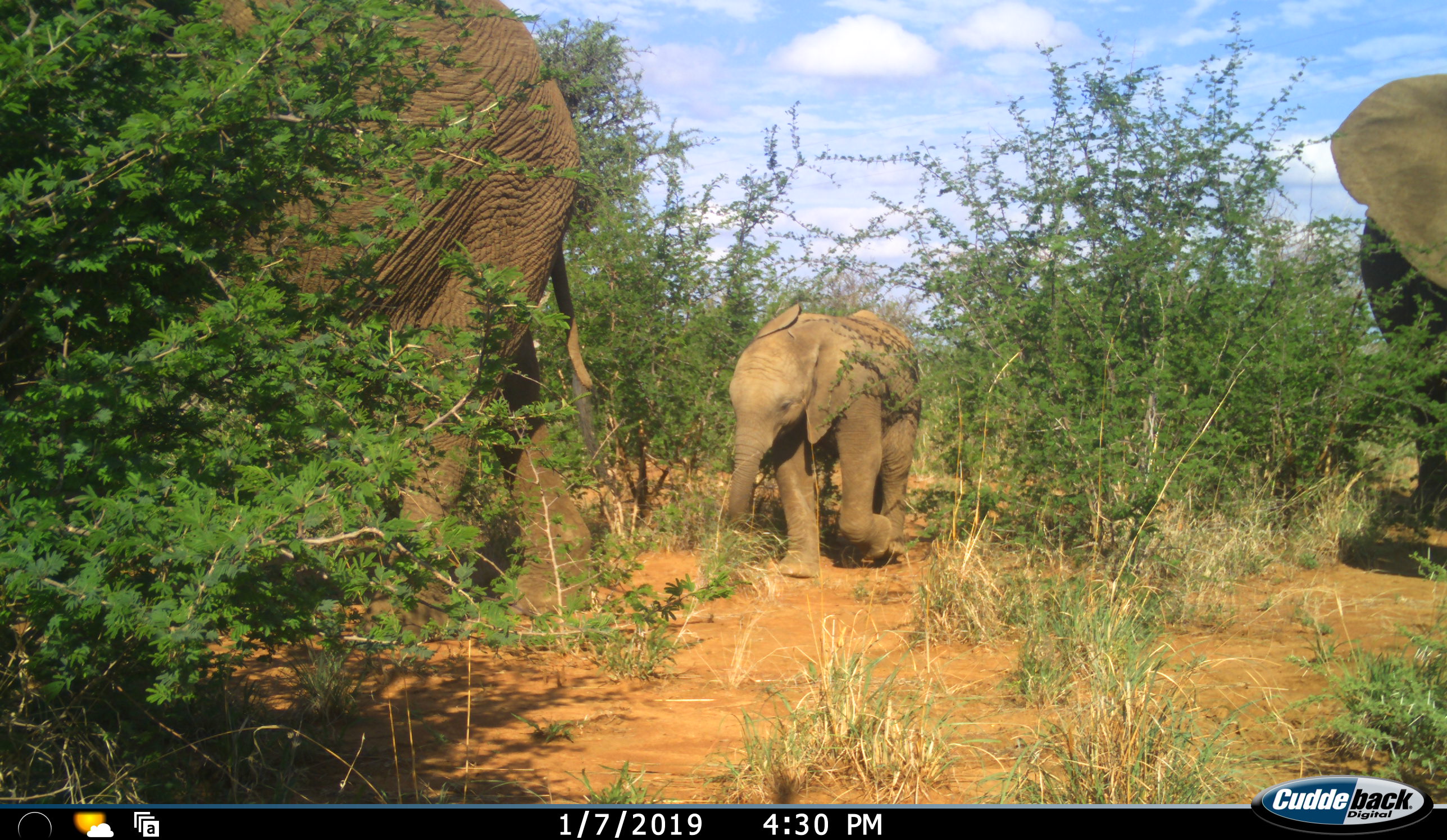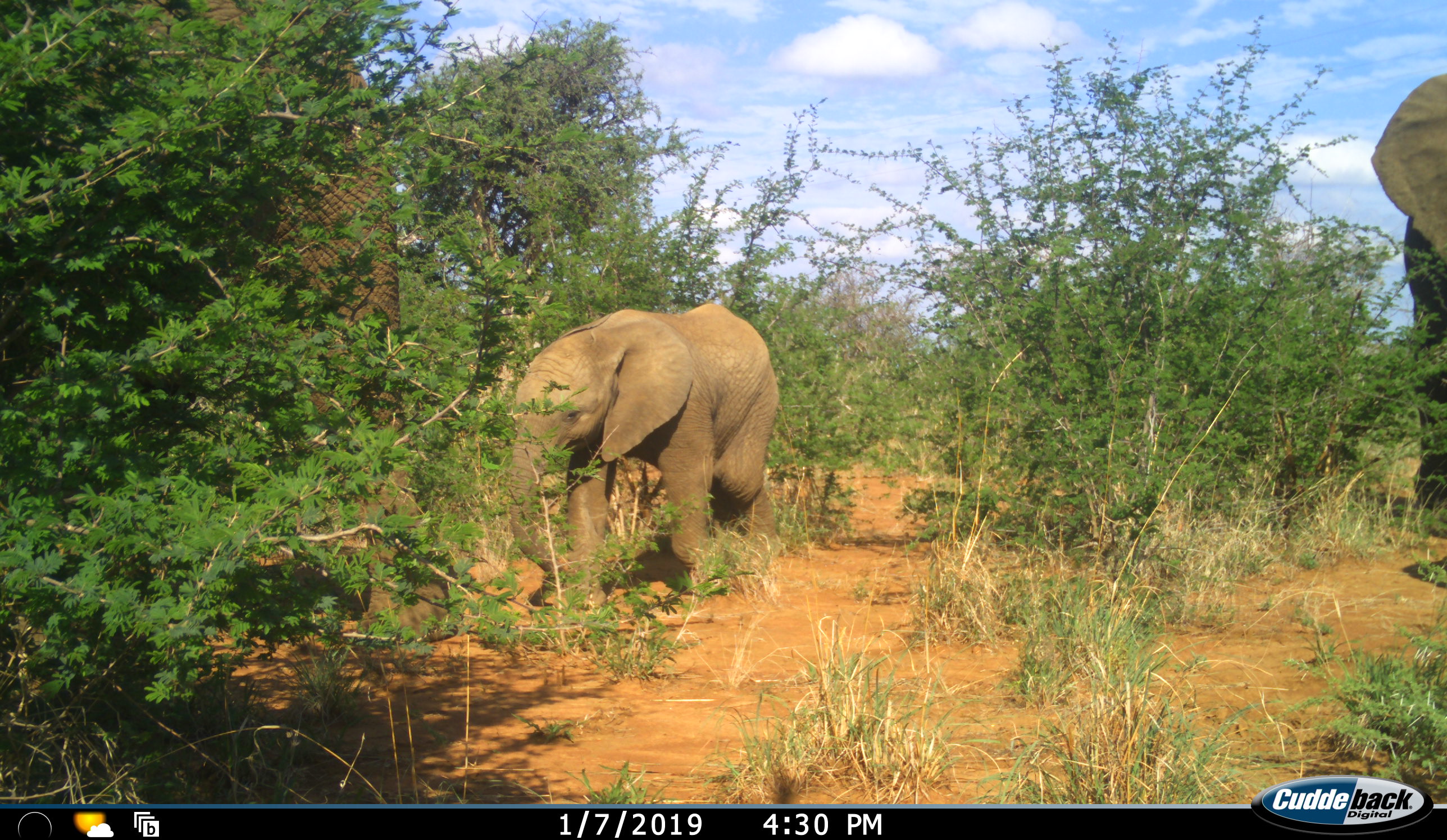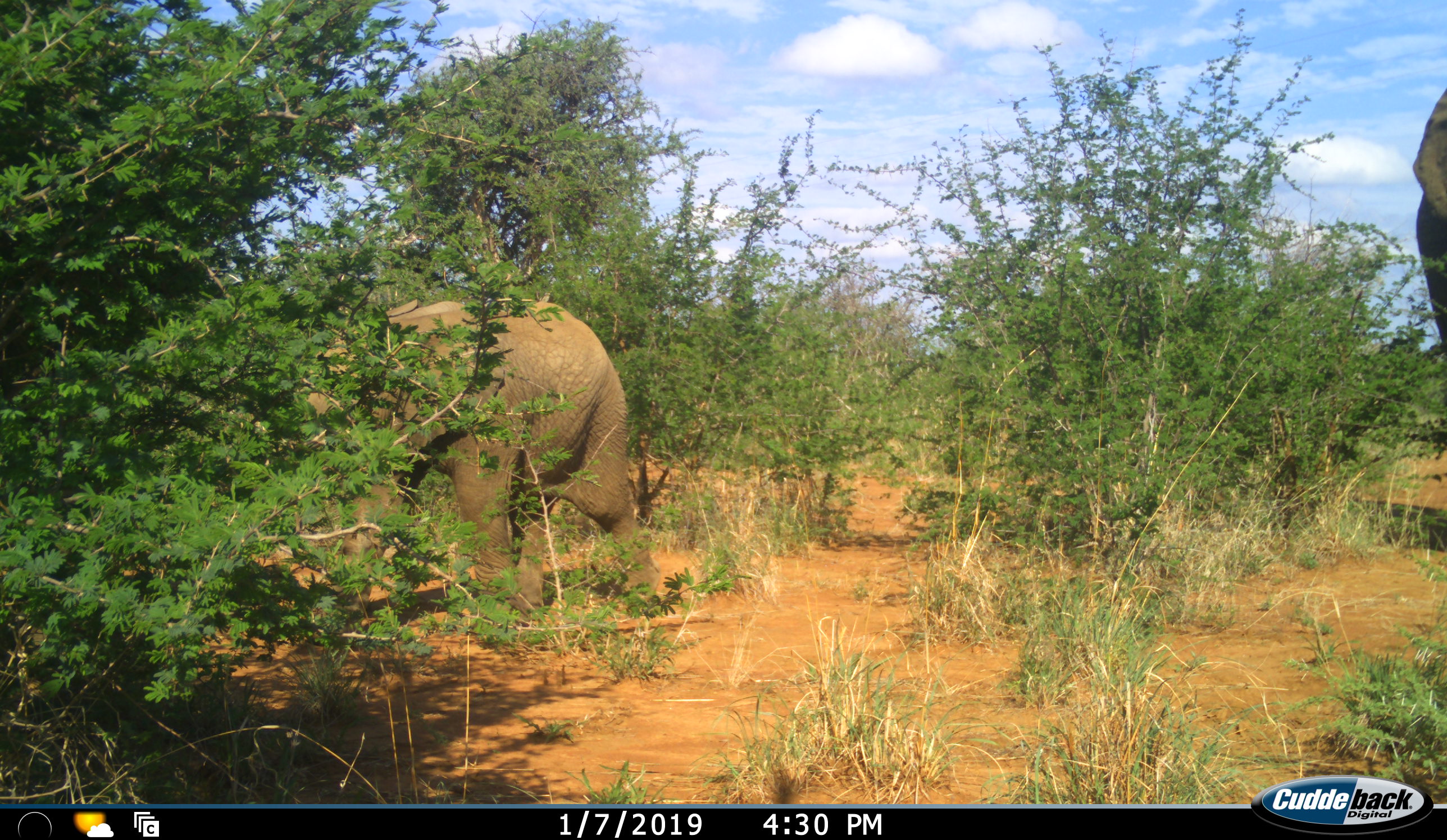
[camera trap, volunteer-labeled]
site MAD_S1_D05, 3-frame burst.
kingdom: Animalia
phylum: Chordata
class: Mammalia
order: Proboscidea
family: Elephantidae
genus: Loxodonta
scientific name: Loxodonta africana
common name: african bush elephant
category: elephant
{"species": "elephant (african bush elephant) (Loxodonta africana)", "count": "3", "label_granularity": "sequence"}